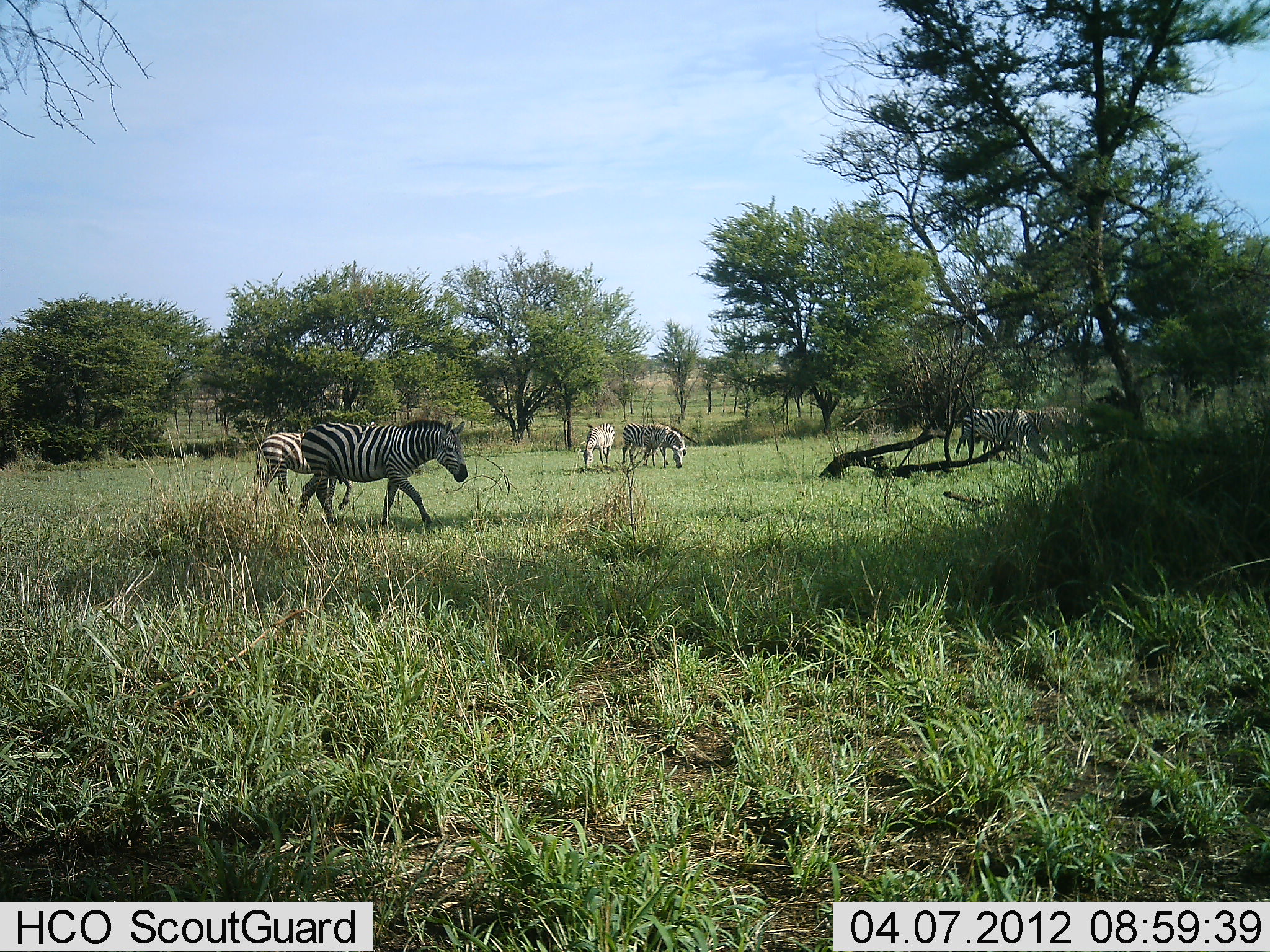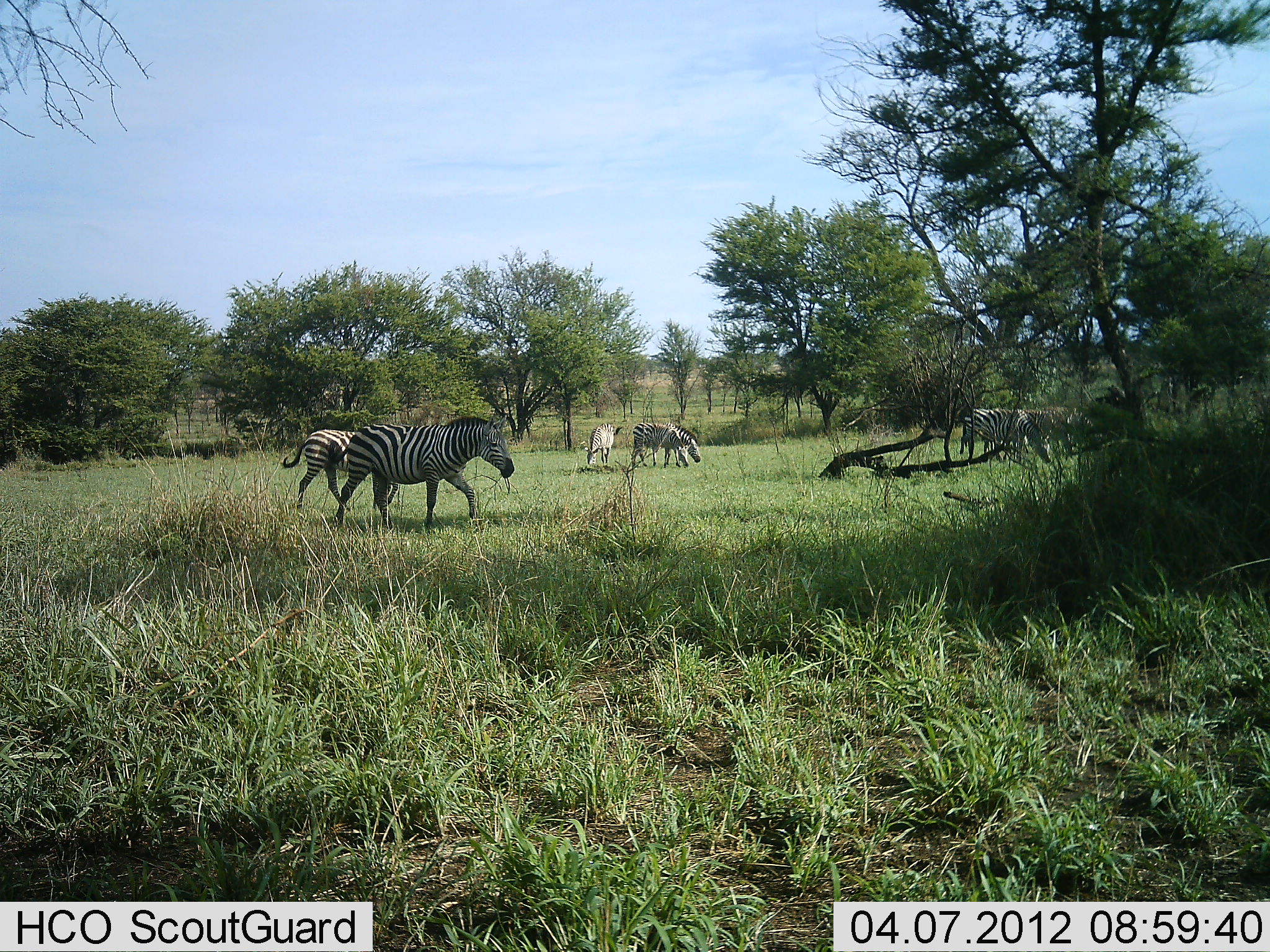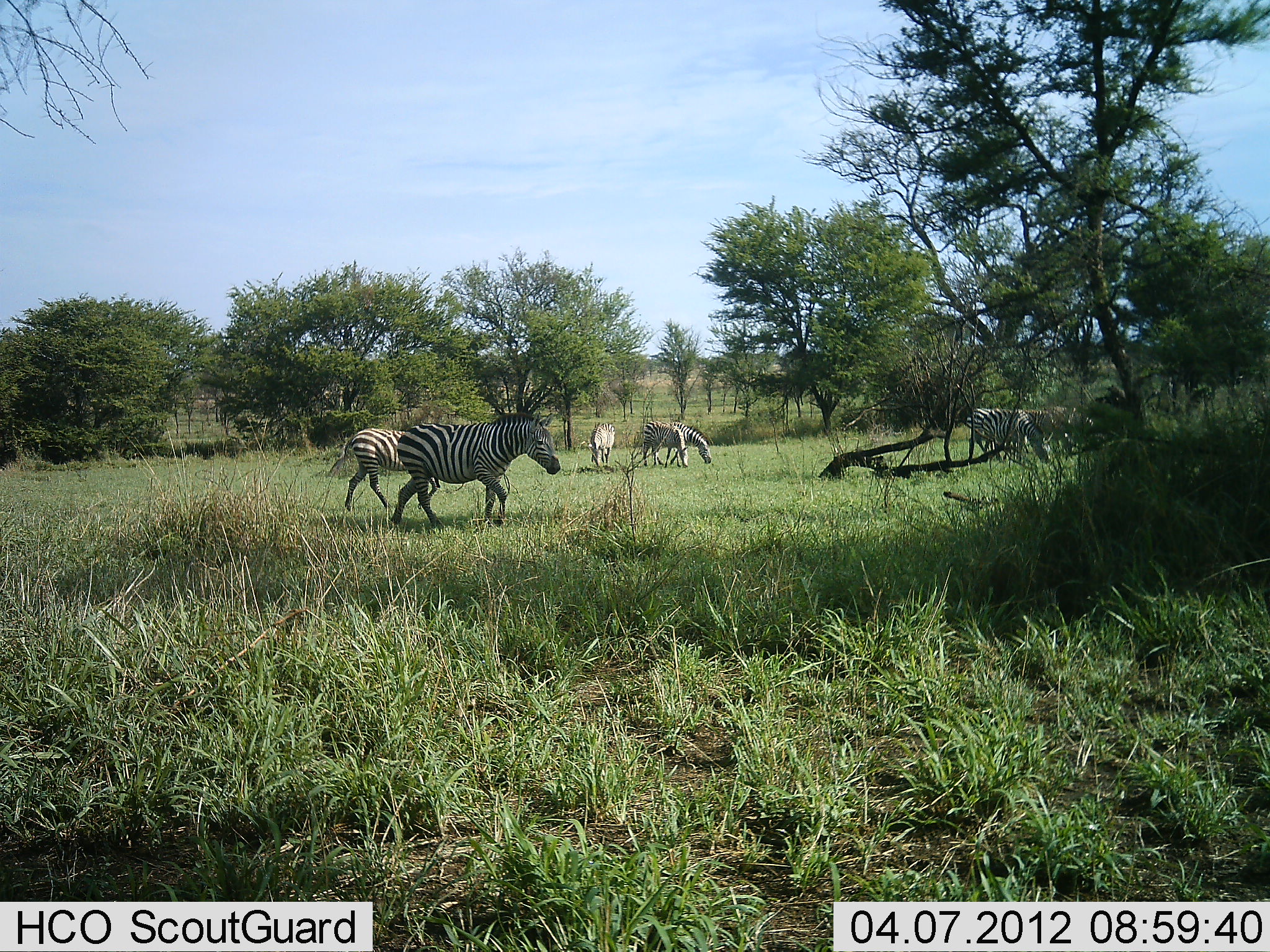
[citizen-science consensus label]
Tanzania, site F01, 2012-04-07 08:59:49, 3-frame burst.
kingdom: Animalia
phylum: Chordata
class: Mammalia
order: Perissodactyla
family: Equidae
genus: Equus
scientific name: Equus quagga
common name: plains zebra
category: zebra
Zebra (plains zebra) (Equus quagga), count 6. Behavior (volunteer vote fractions): standing 32%, resting 0%, moving 74%, interacting 0%. Young present (vote fraction): 0%. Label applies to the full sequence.